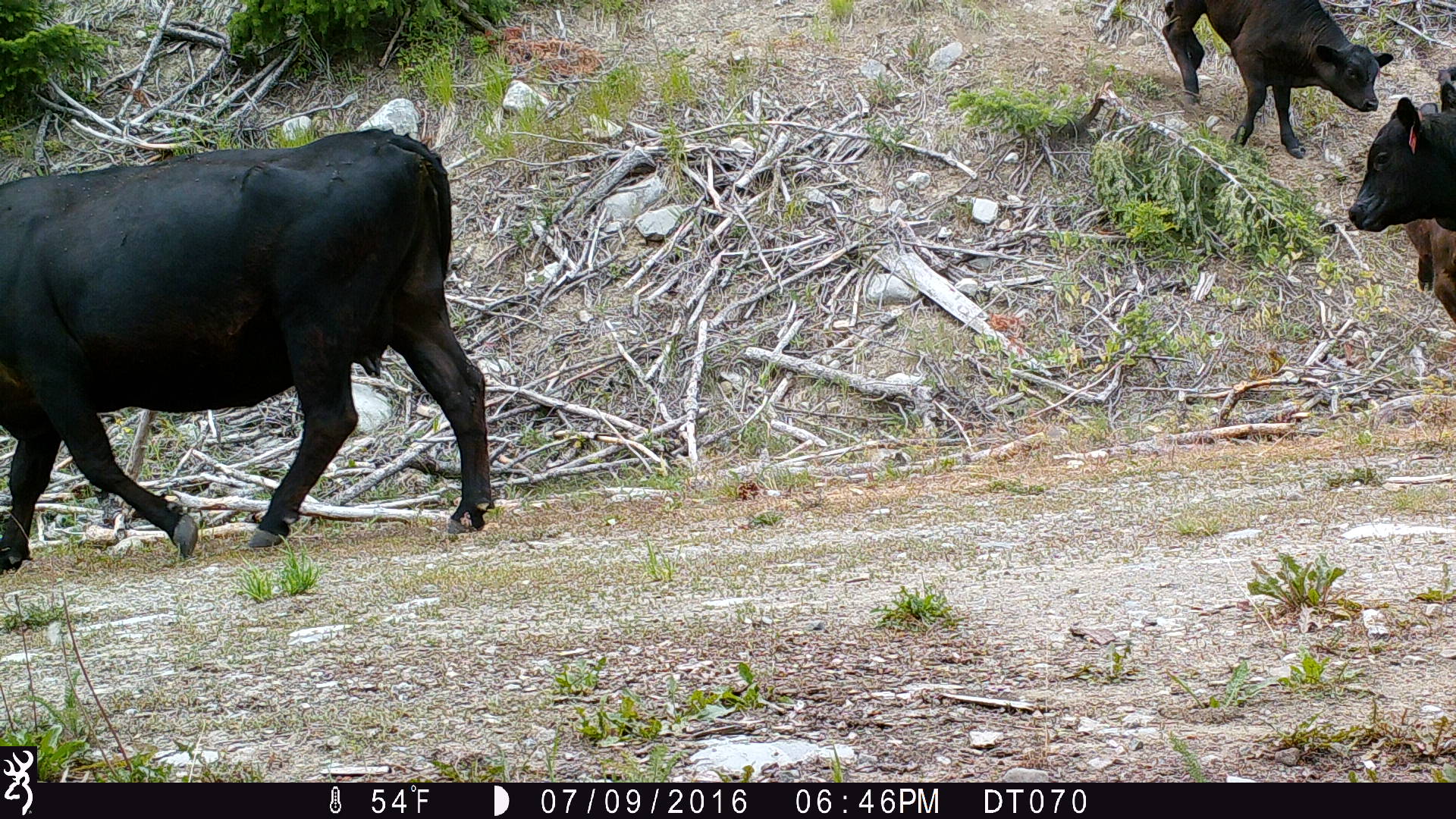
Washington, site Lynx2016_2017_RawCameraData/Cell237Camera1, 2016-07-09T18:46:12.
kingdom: Animalia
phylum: Chordata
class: Mammalia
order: Artiodactyla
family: Bovidae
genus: Bos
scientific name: Bos taurus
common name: domestic cattle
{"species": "domestic cattle (Bos taurus)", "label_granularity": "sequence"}